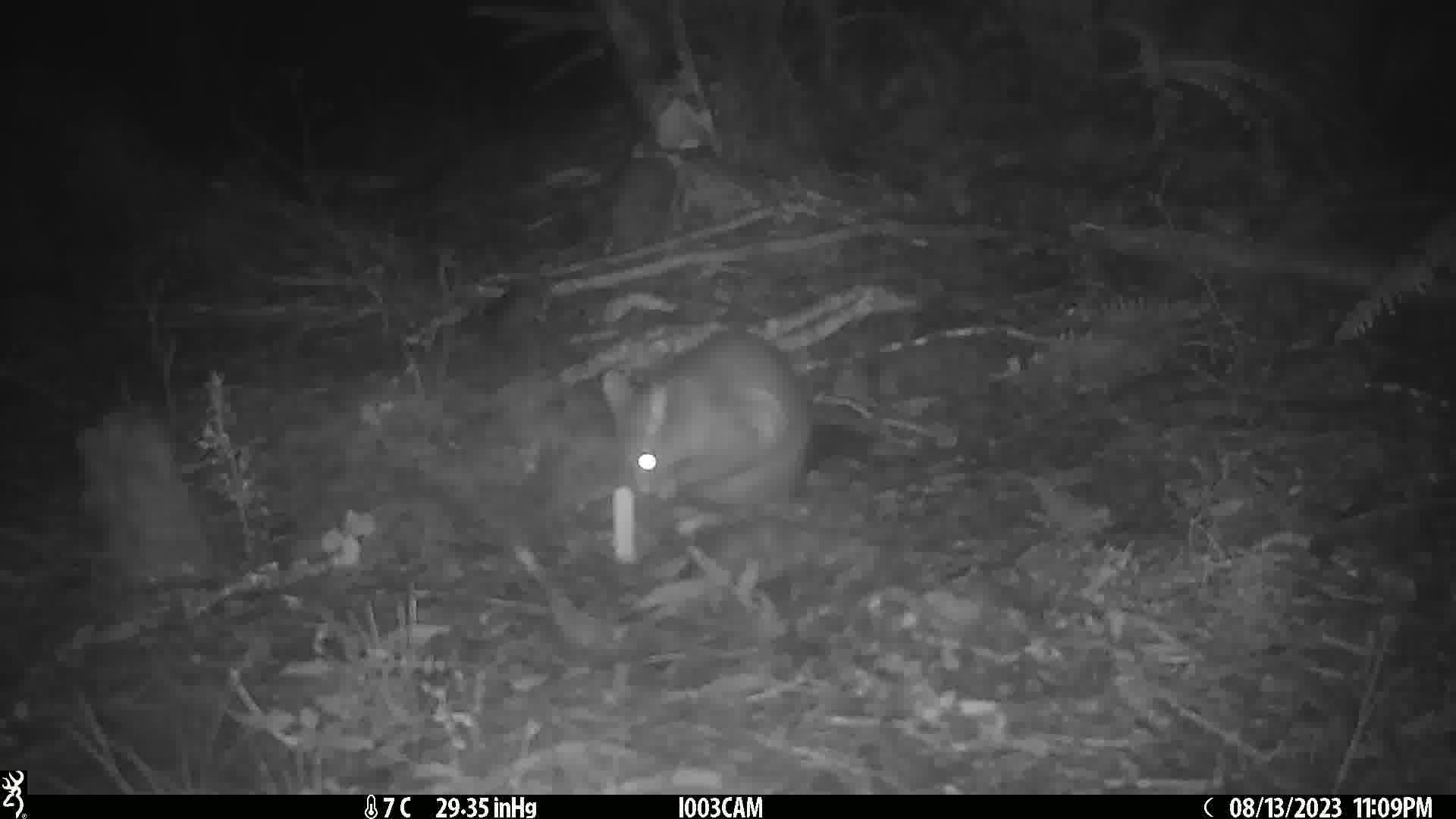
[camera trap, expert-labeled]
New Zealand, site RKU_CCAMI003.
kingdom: Animalia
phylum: Chordata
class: Mammalia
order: Diprotodontia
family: Phalangeridae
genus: Trichosurus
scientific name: Trichosurus vulpecula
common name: common brushtail possum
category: possum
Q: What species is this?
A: Possum (common brushtail possum) (Trichosurus vulpecula).